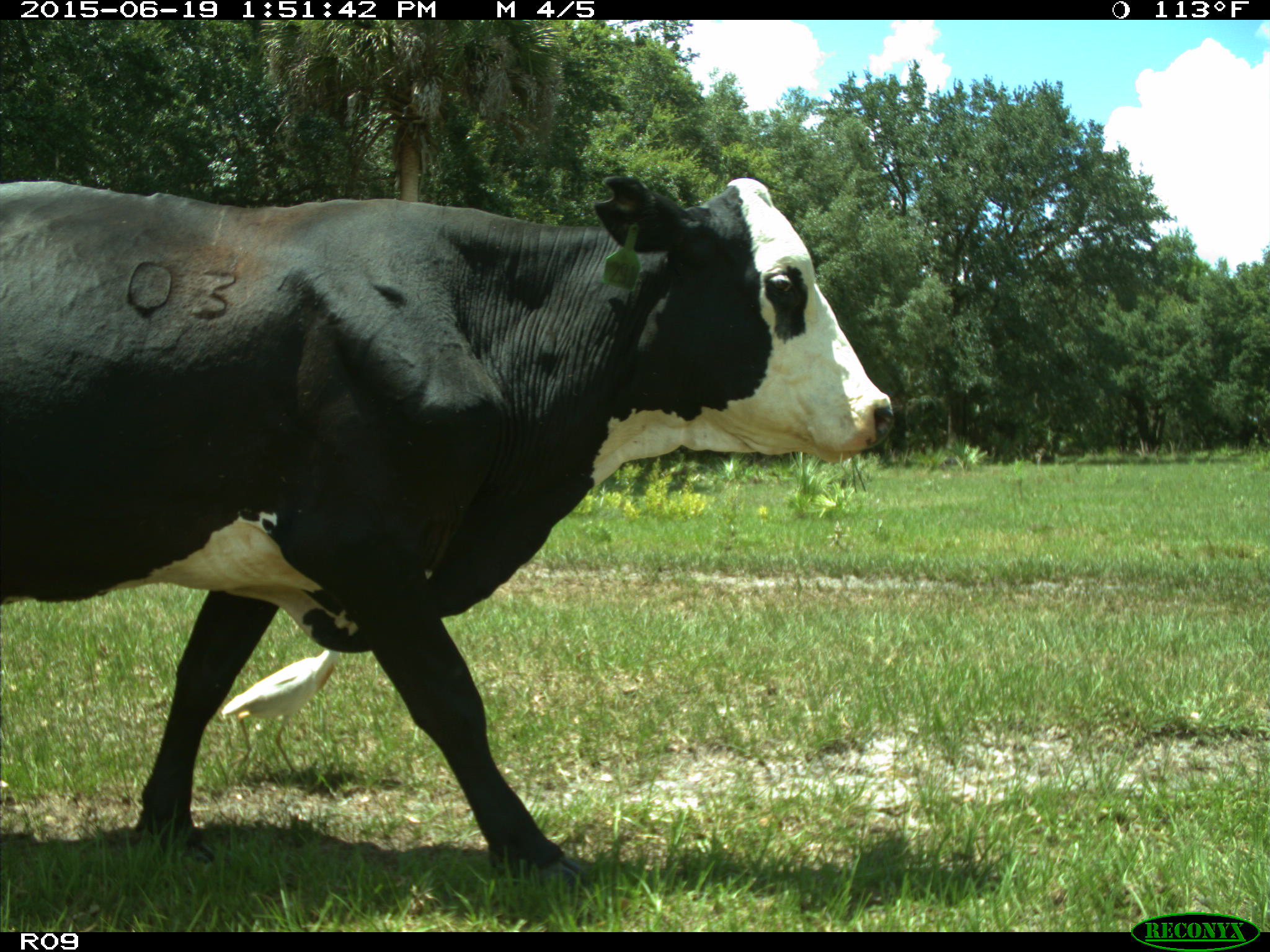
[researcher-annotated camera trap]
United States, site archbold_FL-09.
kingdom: Animalia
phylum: Chordata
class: Mammalia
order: Artiodactyla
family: Bovidae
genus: Bos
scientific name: Bos taurus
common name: domestic cow